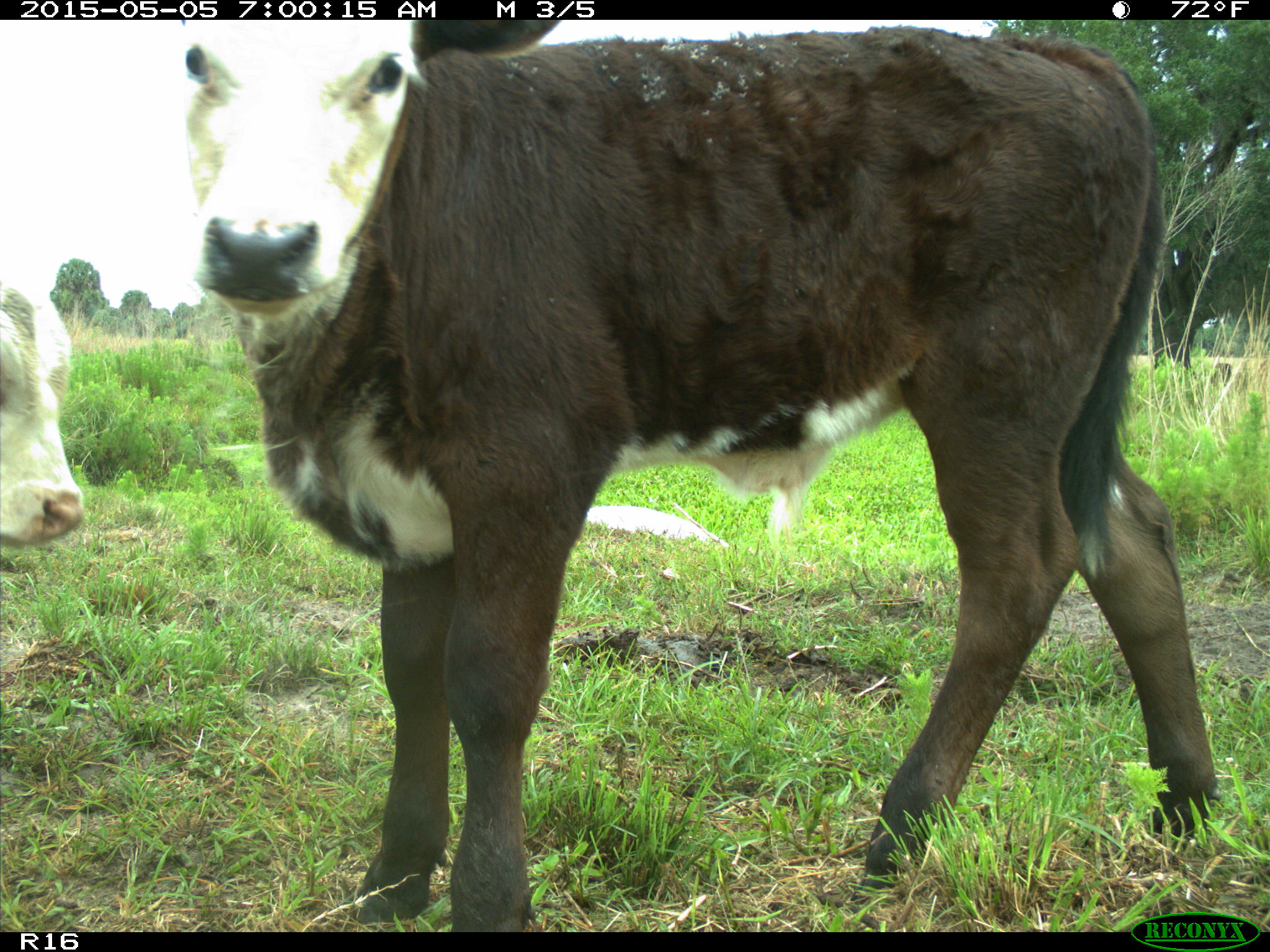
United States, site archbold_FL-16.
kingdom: Animalia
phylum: Chordata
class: Mammalia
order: Artiodactyla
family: Bovidae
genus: Bos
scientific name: Bos taurus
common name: domestic cow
Bos taurus (domestic cow).